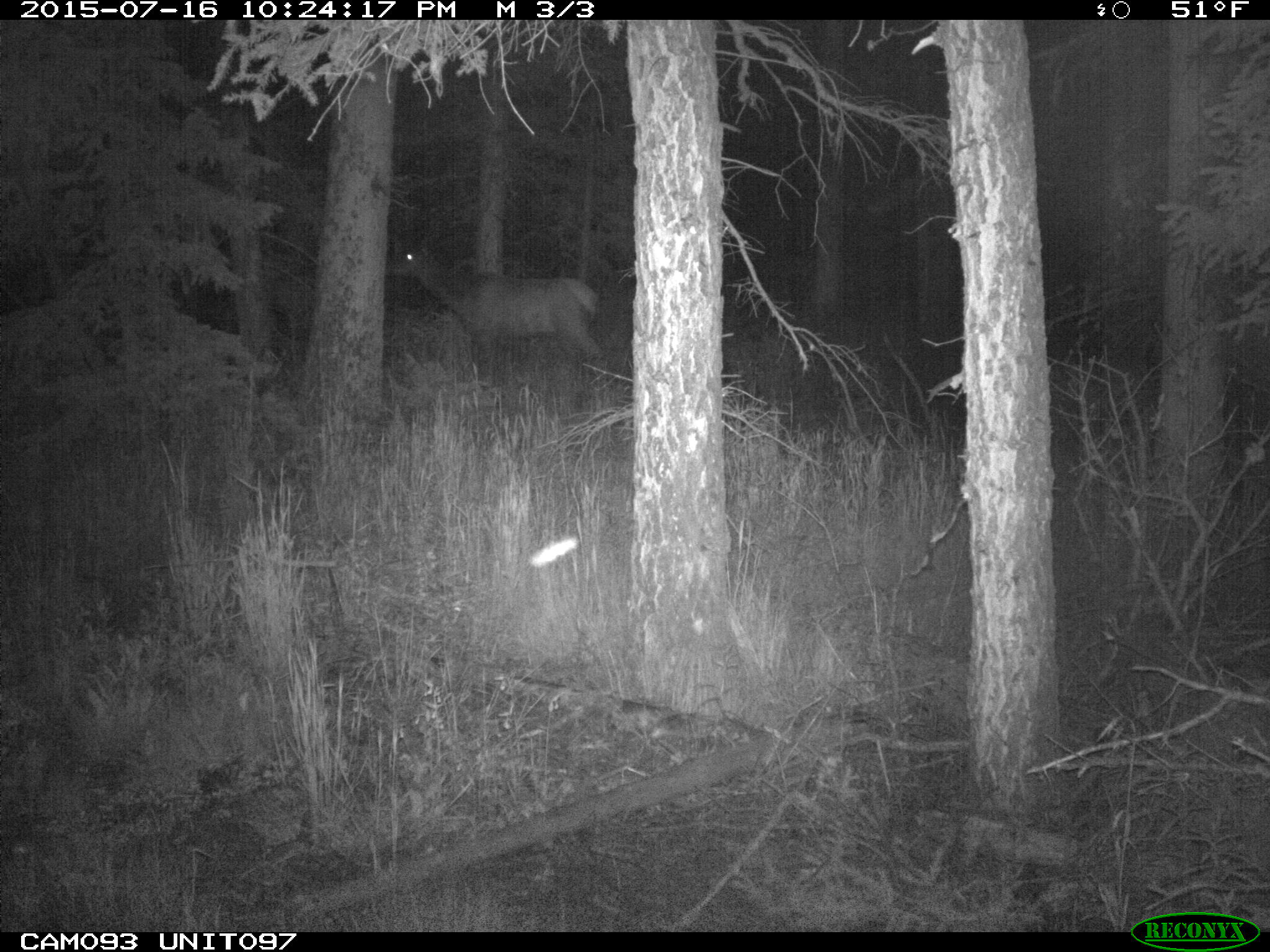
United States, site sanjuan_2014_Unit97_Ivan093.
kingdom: Animalia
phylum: Chordata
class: Mammalia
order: Artiodactyla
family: Cervidae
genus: Cervus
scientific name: Cervus elaphus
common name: red deer